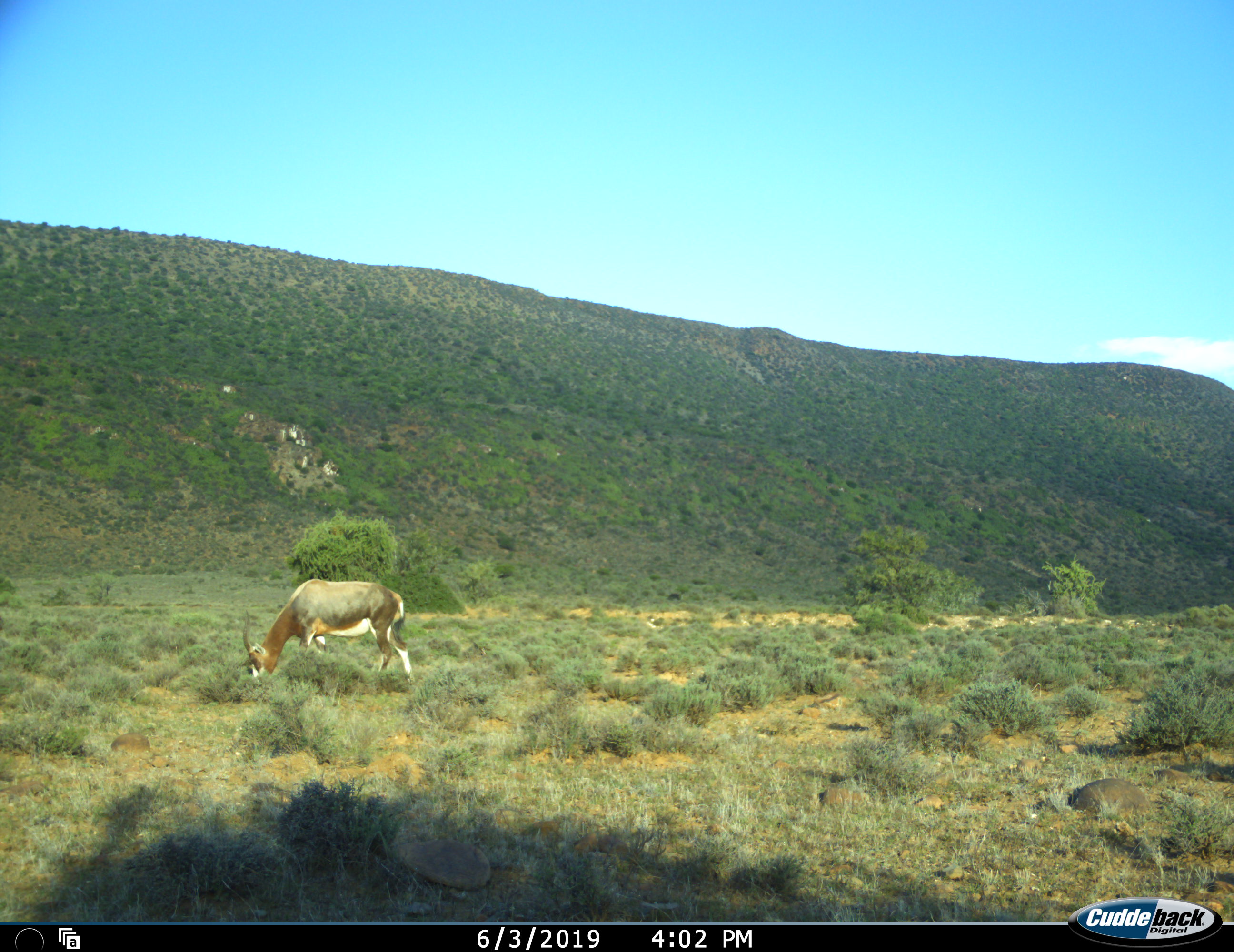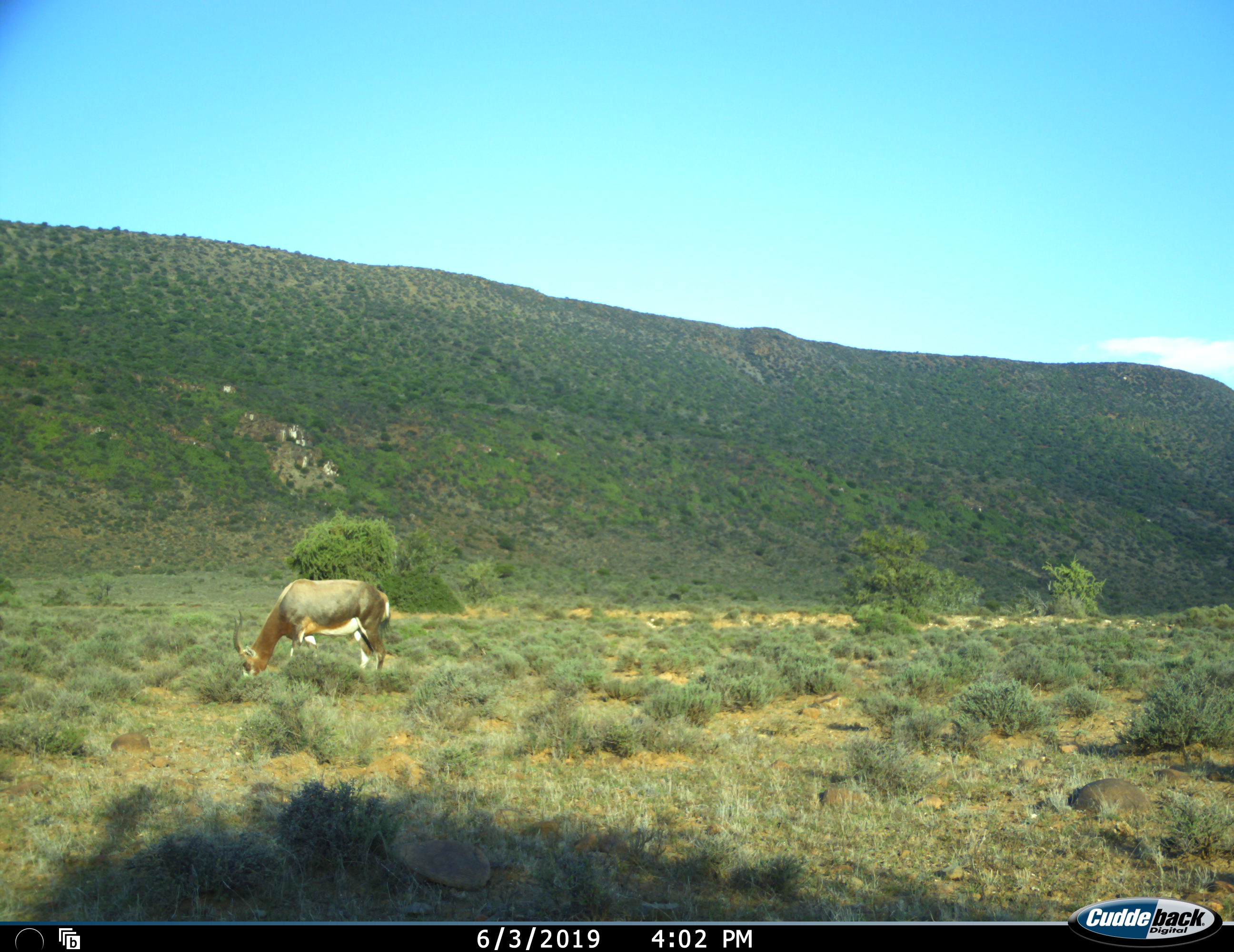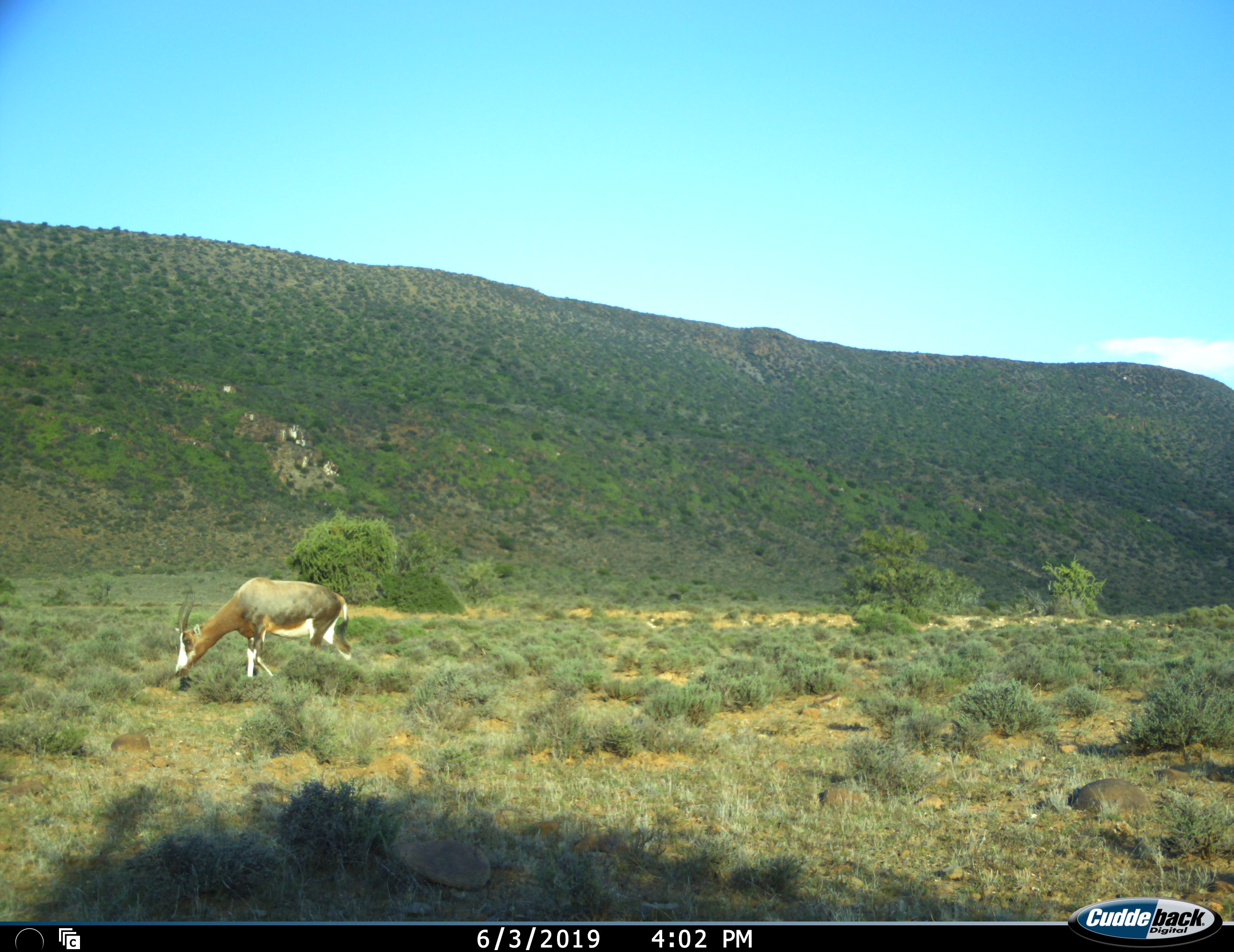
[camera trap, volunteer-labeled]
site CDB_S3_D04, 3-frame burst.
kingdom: Animalia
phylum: Chordata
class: Mammalia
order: Artiodactyla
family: Bovidae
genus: Damaliscus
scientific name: Damaliscus pygargus phillipsi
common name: blesbok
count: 1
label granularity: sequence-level